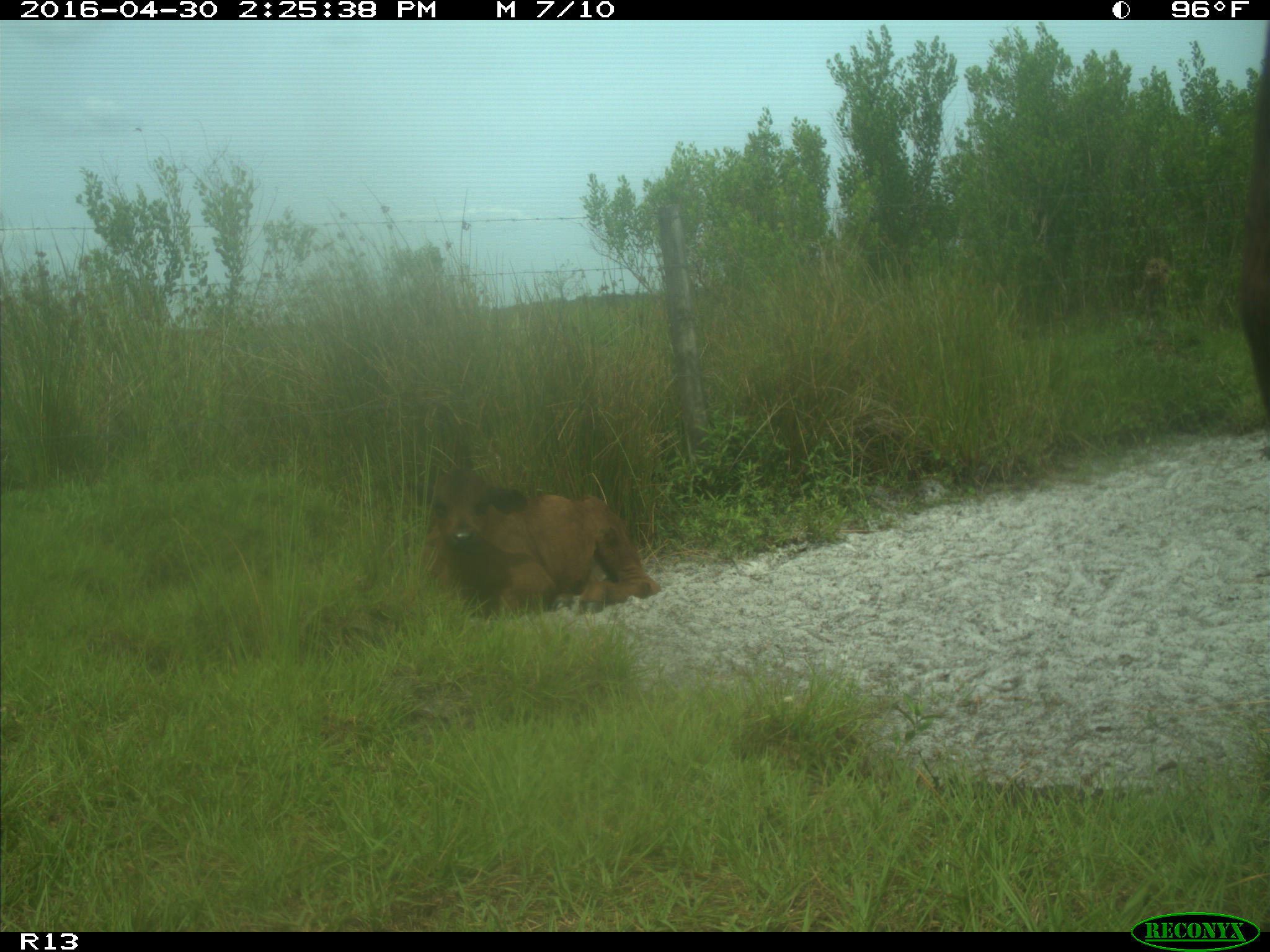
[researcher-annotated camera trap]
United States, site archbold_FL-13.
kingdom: Animalia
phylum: Chordata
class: Mammalia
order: Artiodactyla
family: Bovidae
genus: Bos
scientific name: Bos taurus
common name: domestic cow